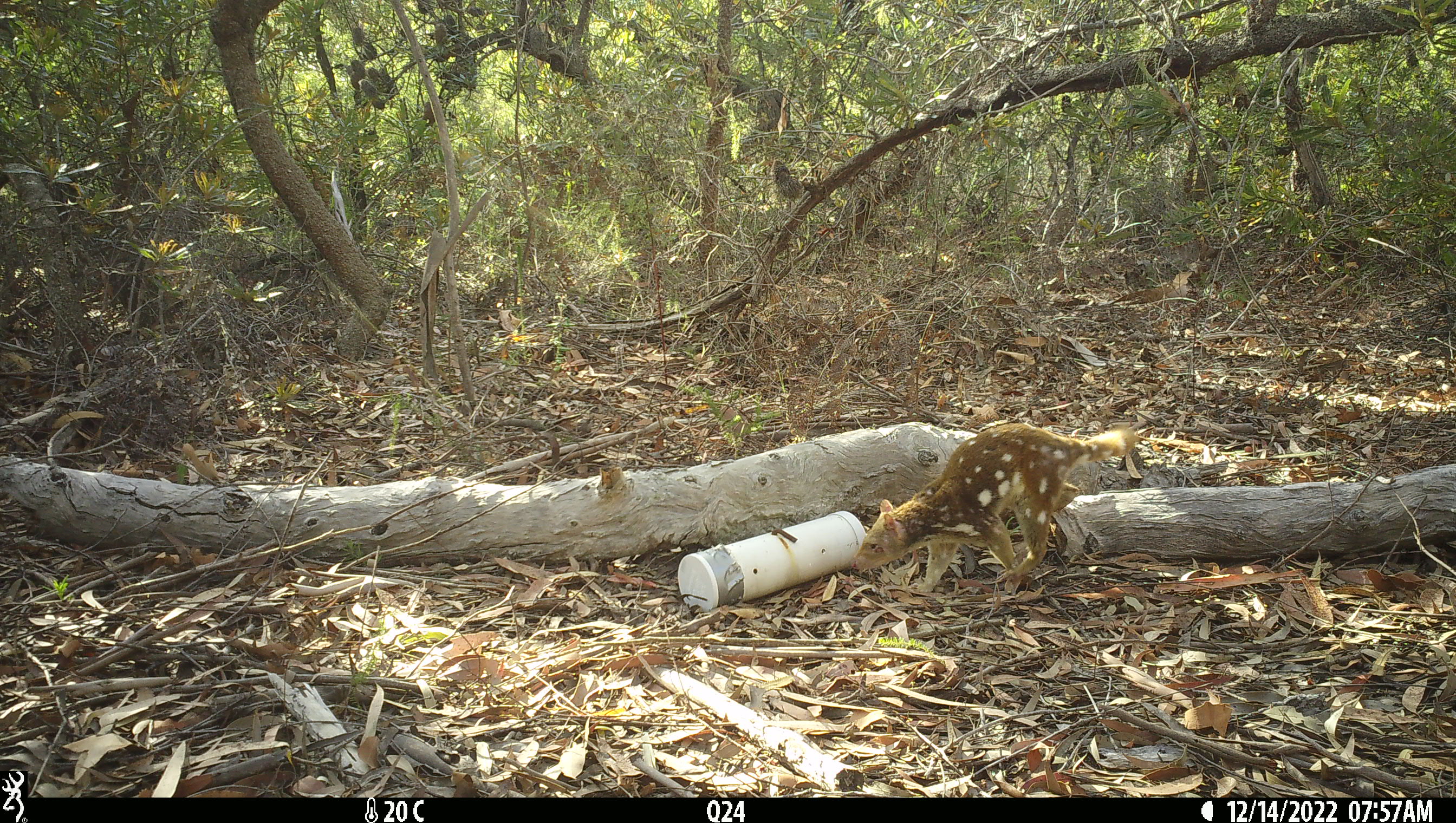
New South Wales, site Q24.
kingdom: Animalia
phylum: Chordata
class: Mammalia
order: Dasyuromorphia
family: Dasyuridae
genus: Dasyurus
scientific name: Dasyurus maculatus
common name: spotted-tailed quoll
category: quoll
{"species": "quoll (spotted-tailed quoll) (Dasyurus maculatus)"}